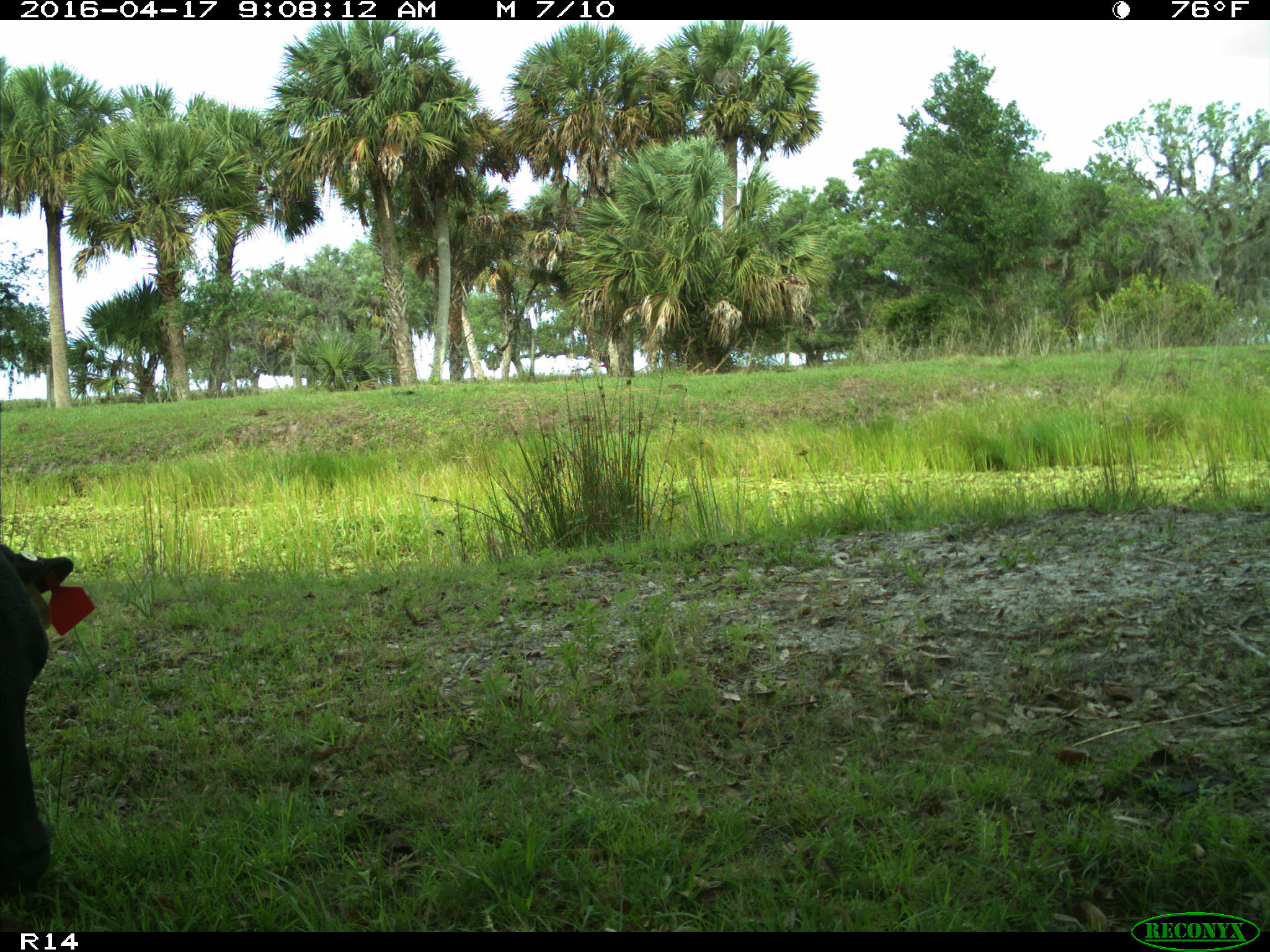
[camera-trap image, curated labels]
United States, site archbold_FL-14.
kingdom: Animalia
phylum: Chordata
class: Mammalia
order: Artiodactyla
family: Bovidae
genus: Bos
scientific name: Bos taurus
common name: domestic cow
Bos taurus (domestic cow).